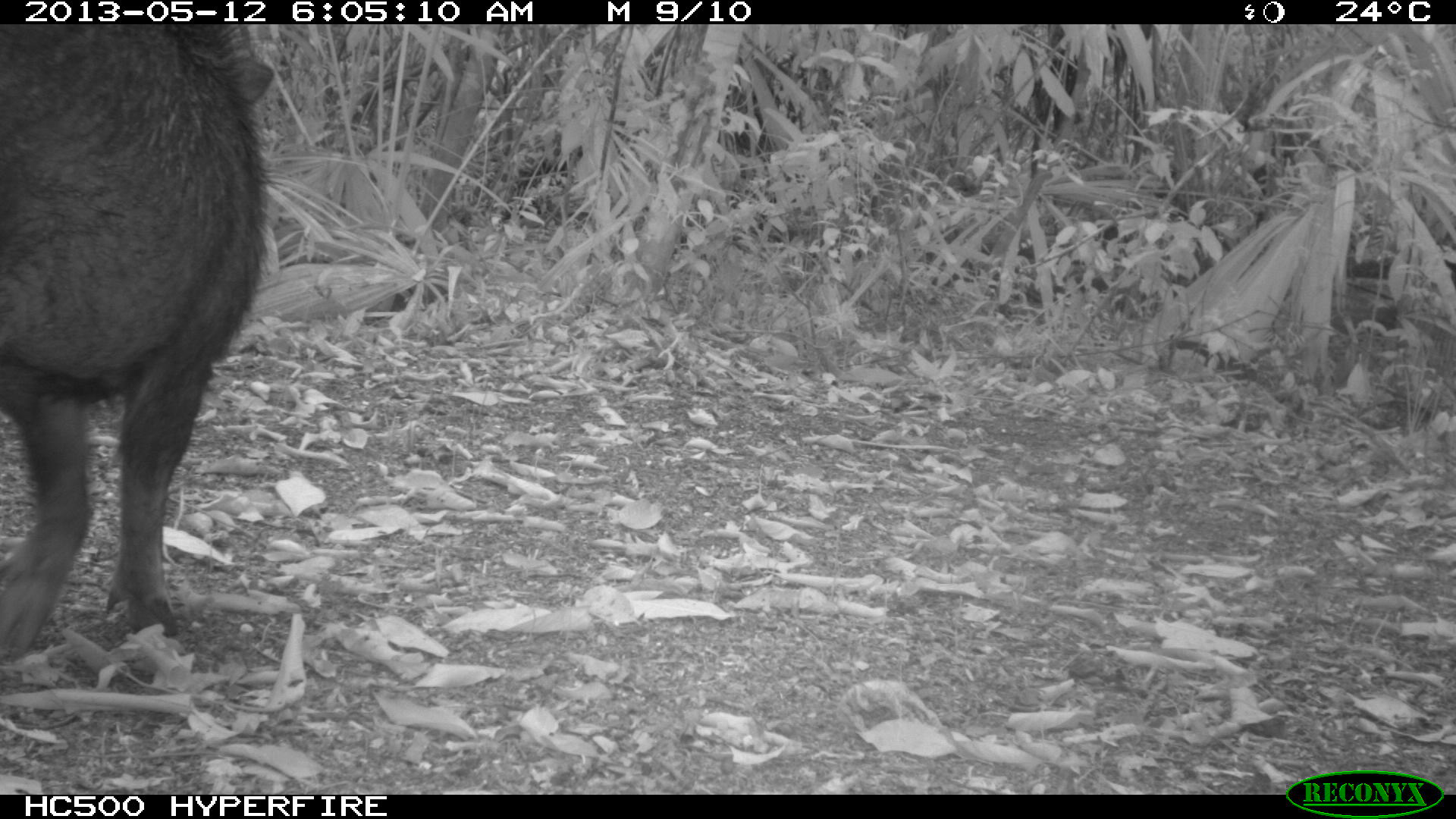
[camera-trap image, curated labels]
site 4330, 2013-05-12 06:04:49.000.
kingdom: Animalia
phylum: Chordata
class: Mammalia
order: Artiodactyla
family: Tayassuidae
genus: Tayassu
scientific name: Tayassu pecari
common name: white-lipped peccary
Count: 2.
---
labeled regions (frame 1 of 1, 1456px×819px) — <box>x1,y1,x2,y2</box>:
tayassu pecari: <box>0,24,276,668</box>